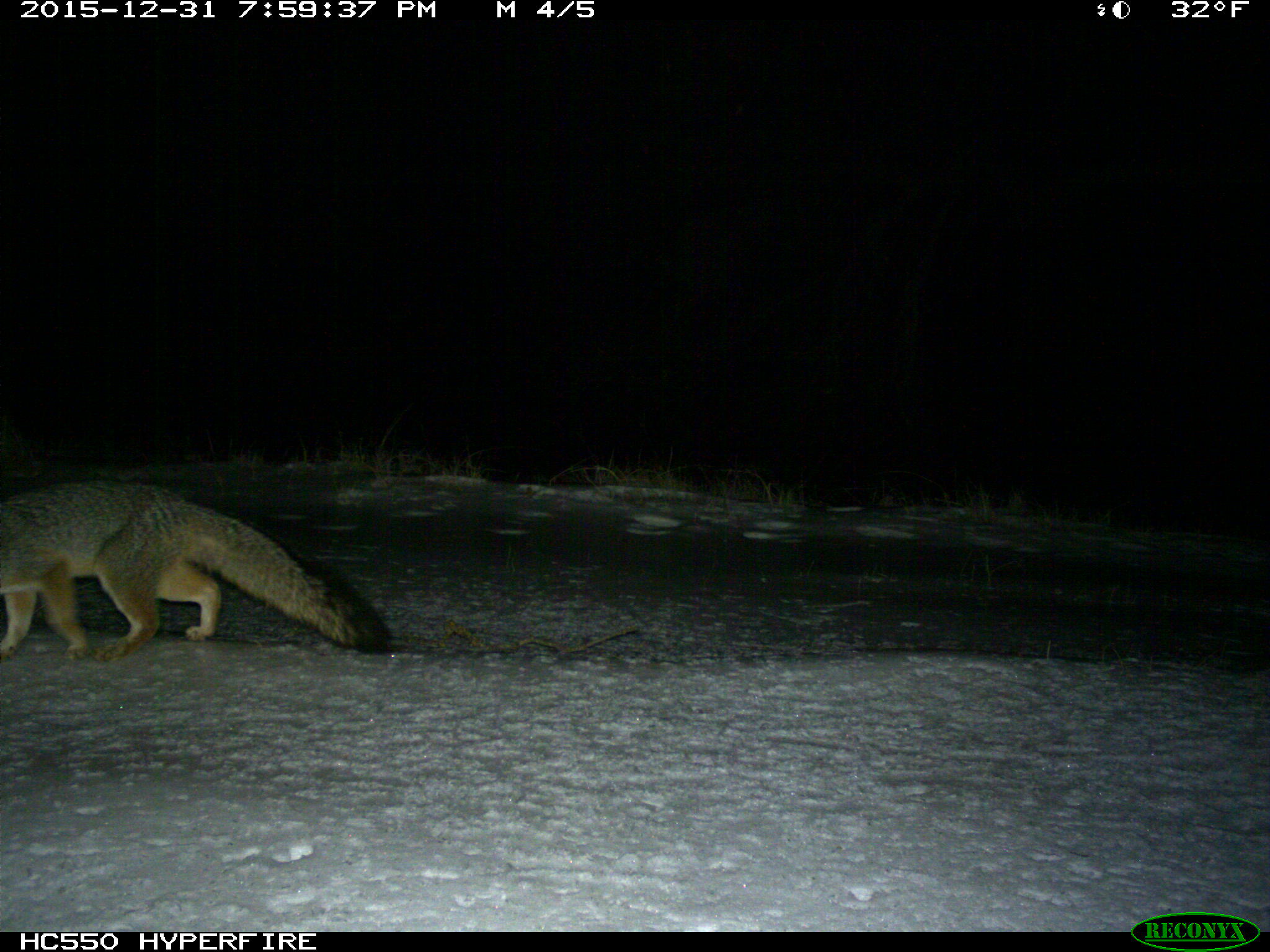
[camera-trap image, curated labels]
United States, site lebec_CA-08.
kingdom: Animalia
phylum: Chordata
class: Mammalia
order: Carnivora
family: Canidae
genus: Urocyon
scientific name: Urocyon cinereoargenteus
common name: gray fox